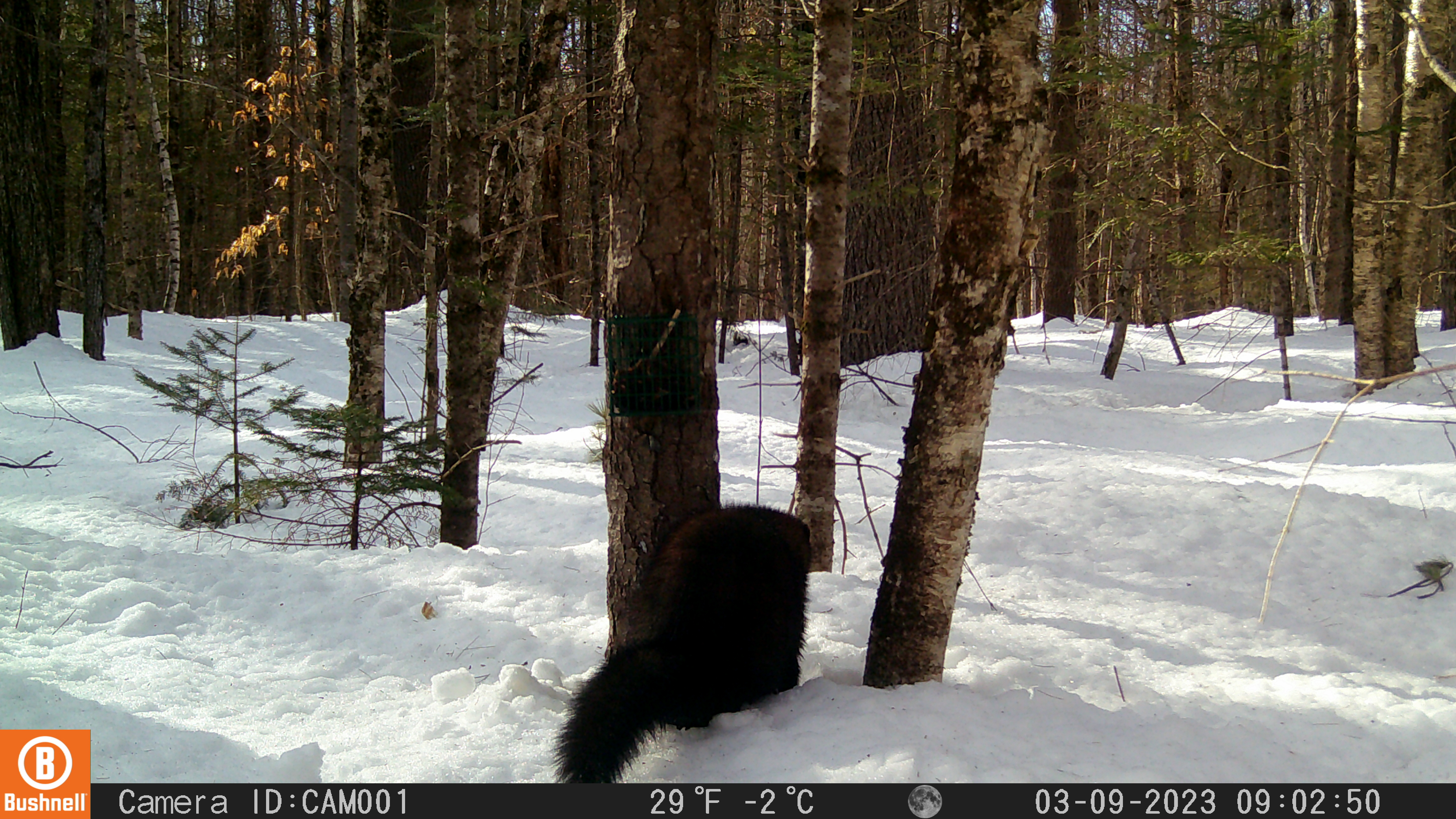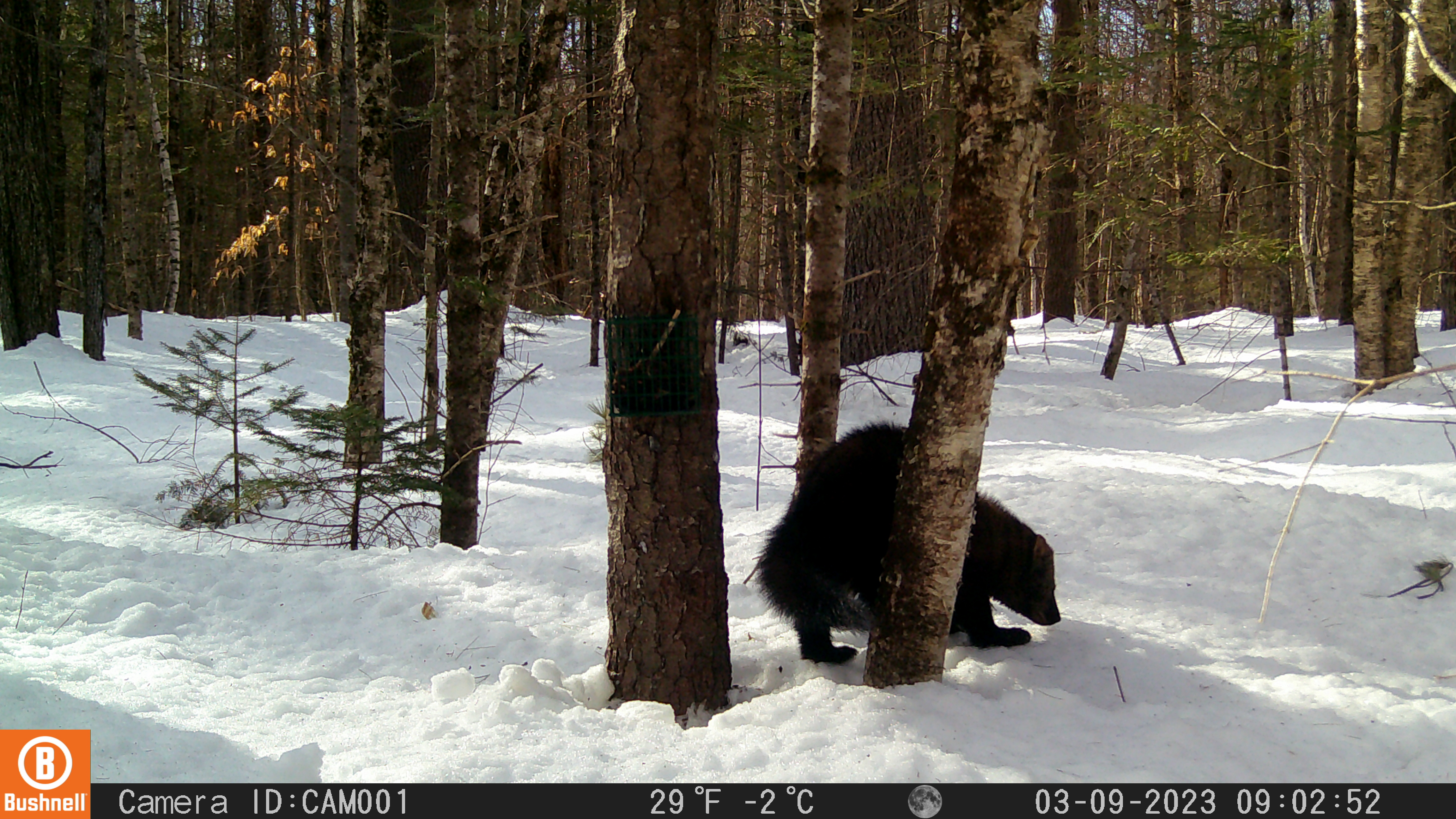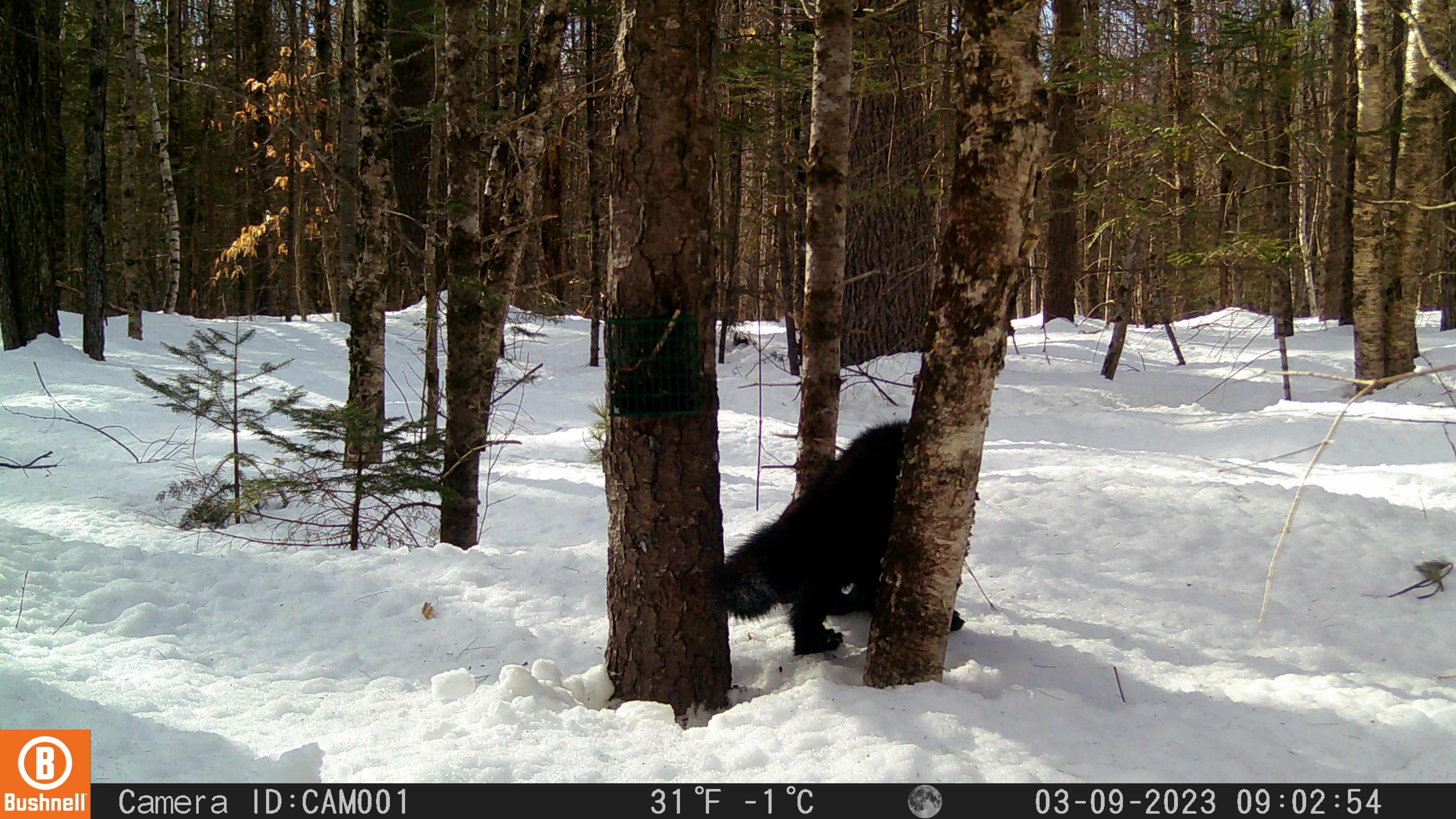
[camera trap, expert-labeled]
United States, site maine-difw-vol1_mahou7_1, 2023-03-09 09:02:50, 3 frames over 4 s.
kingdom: Animalia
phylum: Chordata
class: Mammalia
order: Carnivora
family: Mustelidae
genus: Pekania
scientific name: Pekania pennanti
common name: fisher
Fisher (Pekania pennanti).